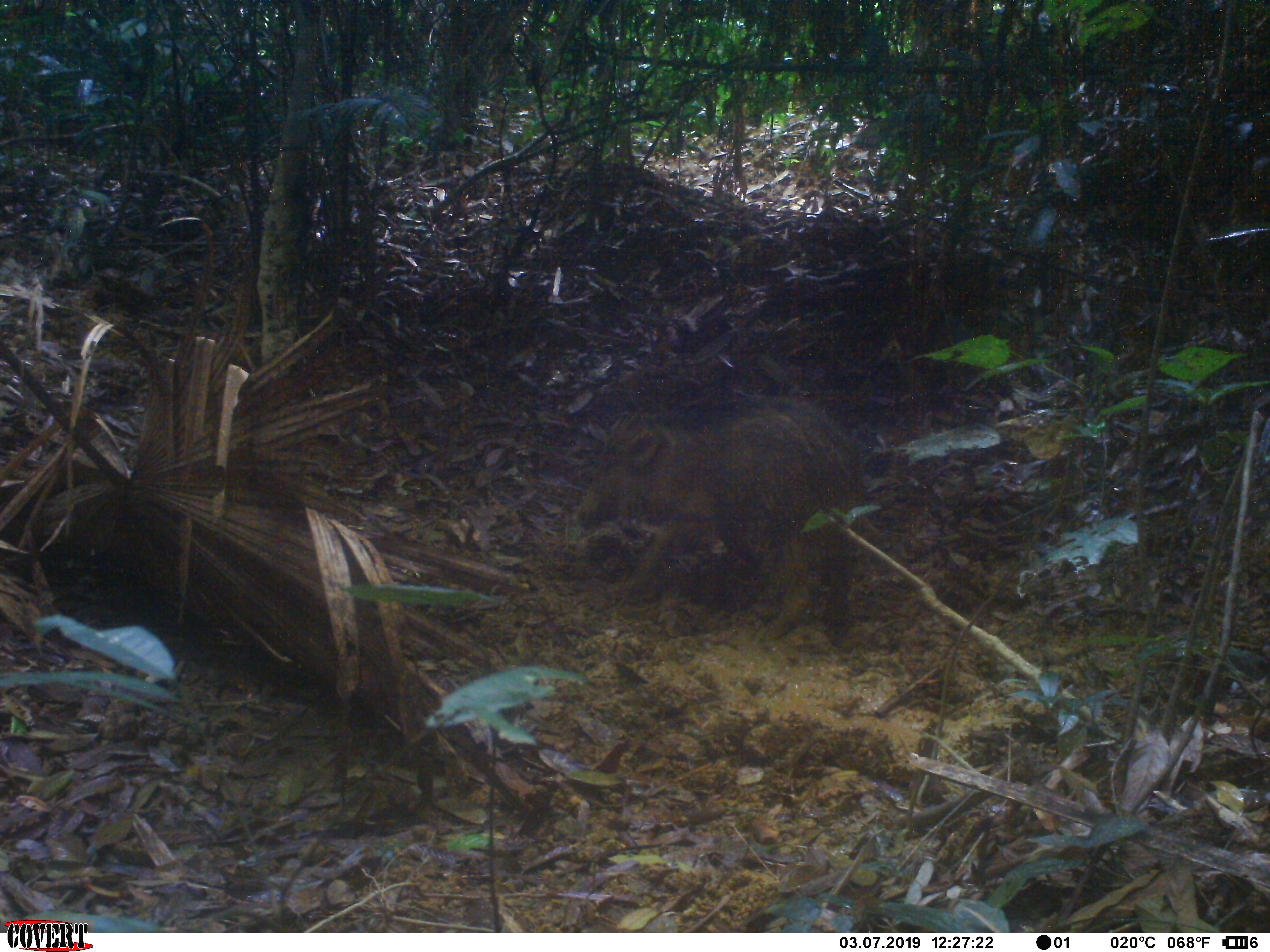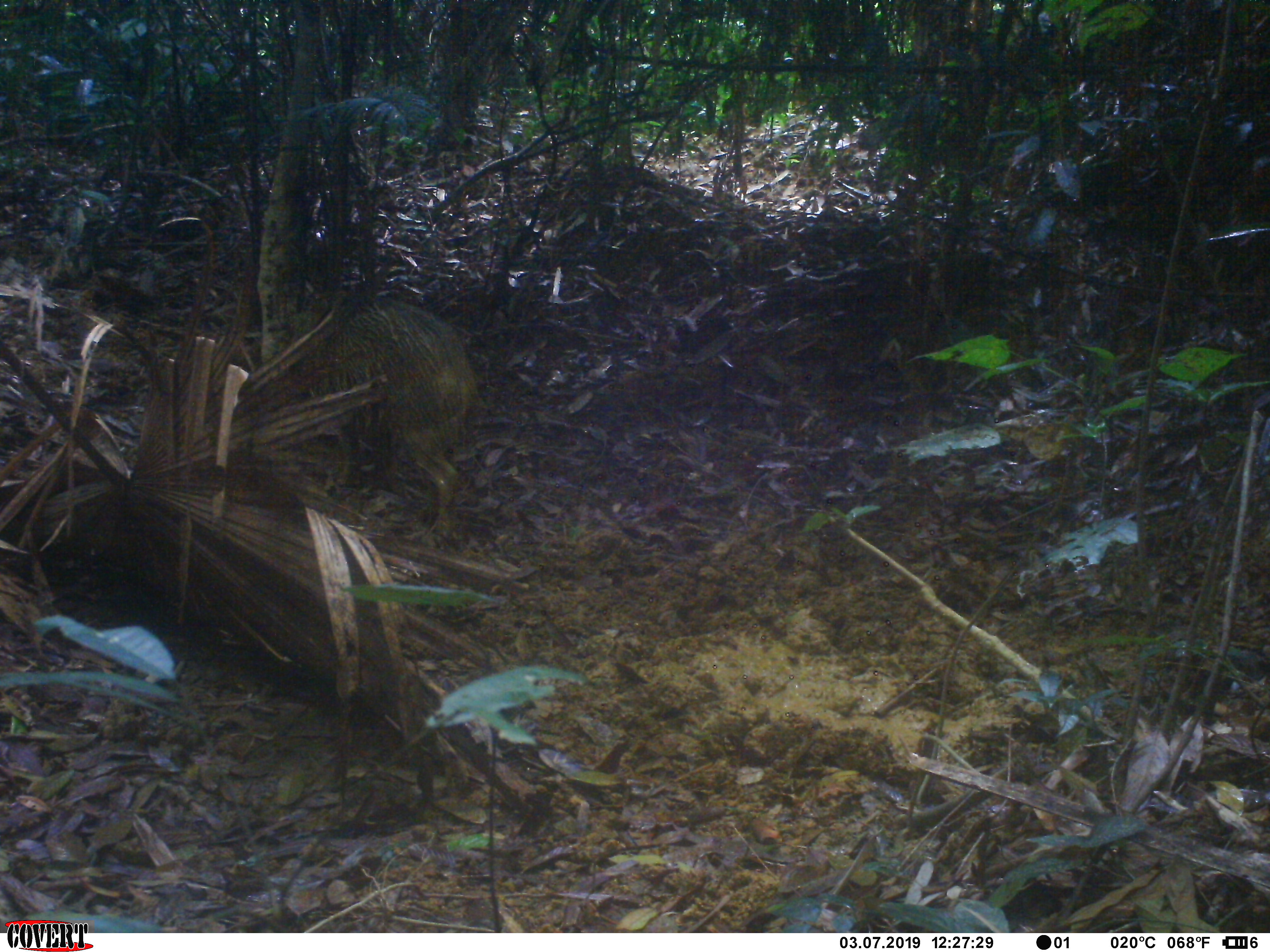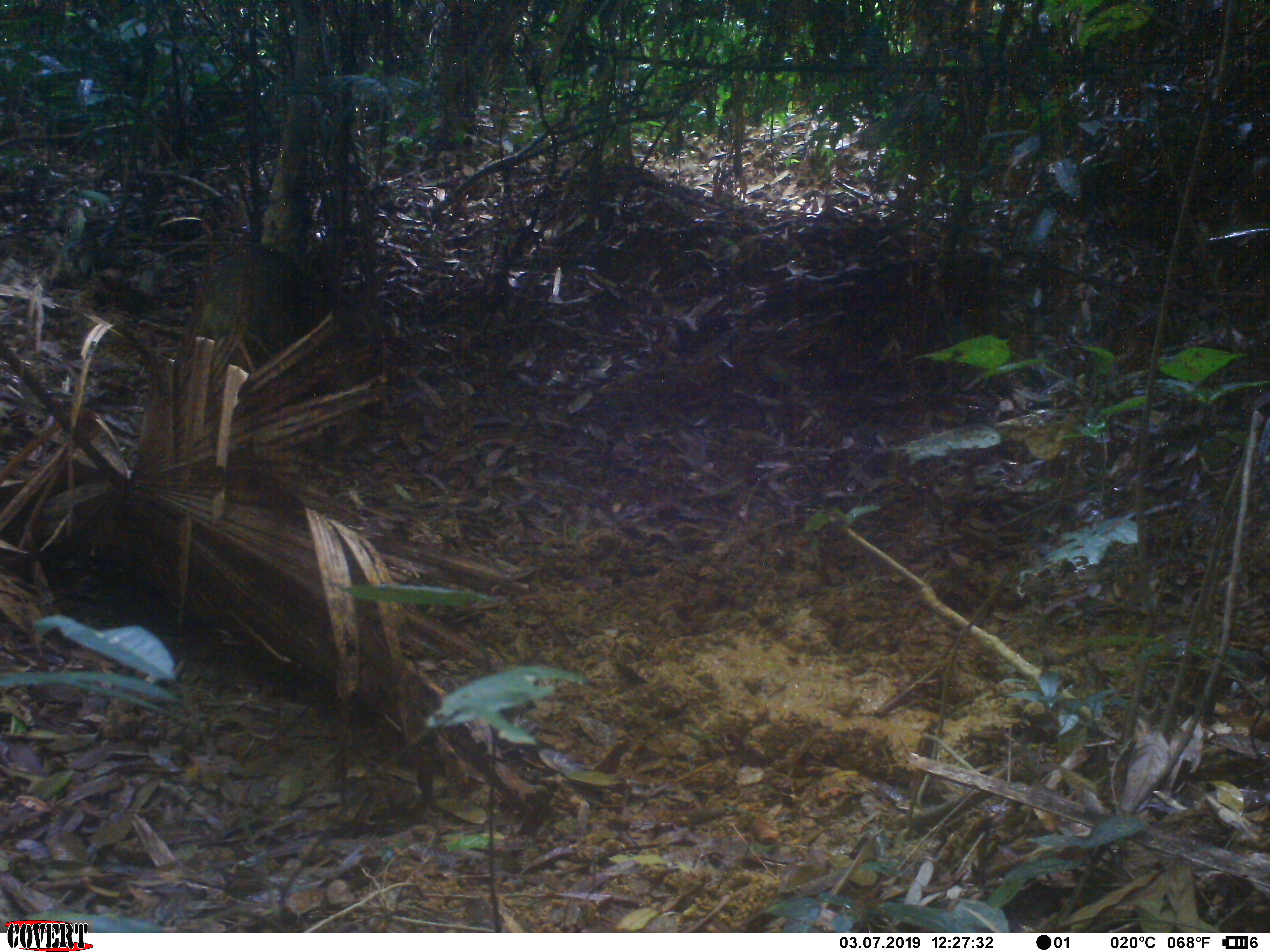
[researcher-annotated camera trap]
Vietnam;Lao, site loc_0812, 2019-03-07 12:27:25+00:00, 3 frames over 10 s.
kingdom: Animalia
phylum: Chordata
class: Mammalia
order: Artiodactyla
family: Suidae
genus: Sus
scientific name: Sus scrofa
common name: eurasian wild pig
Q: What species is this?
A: Eurasian wild pig (Sus scrofa).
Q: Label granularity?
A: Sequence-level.